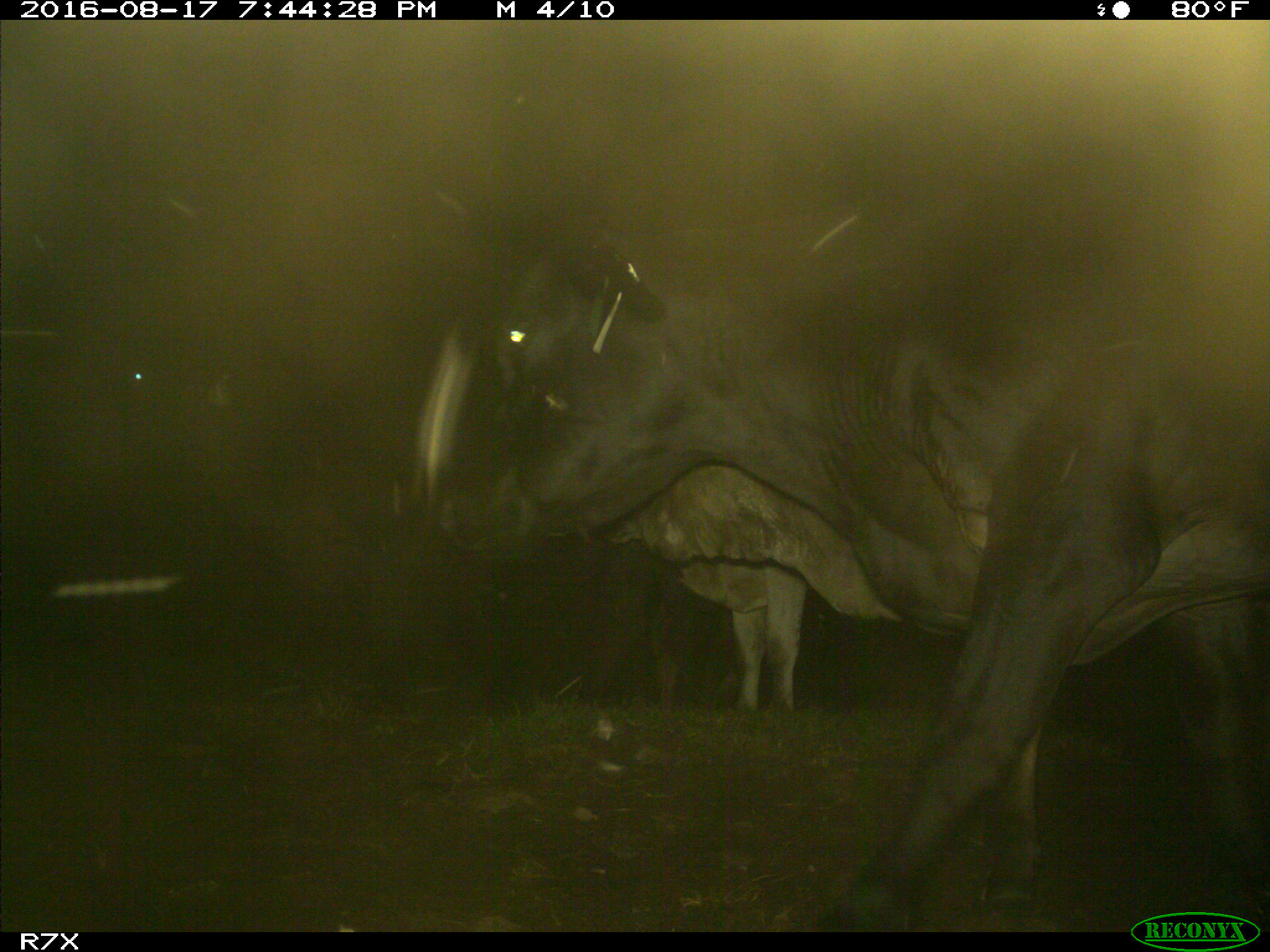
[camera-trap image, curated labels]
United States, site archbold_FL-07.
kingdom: Animalia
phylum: Chordata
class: Mammalia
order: Artiodactyla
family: Bovidae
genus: Bos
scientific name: Bos taurus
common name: domestic cow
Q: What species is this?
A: Bos taurus (domestic cow).